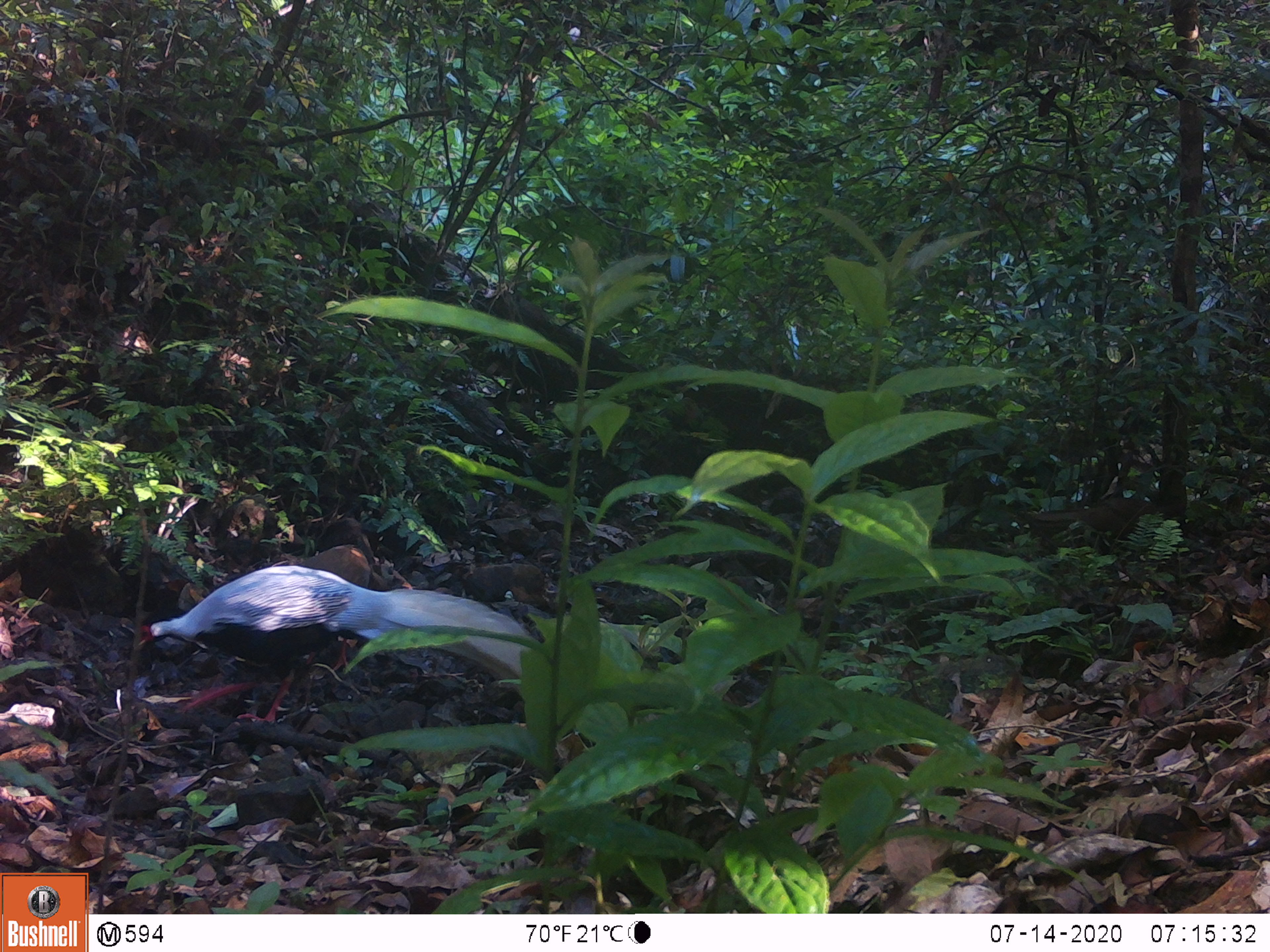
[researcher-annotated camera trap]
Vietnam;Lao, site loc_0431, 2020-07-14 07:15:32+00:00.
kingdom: Animalia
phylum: Chordata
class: Aves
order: Galliformes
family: Phasianidae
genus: Lophura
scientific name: Lophura nycthemera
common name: silver pheasant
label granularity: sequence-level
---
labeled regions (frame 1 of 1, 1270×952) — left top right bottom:
silver pheasant: 138 565 530 724